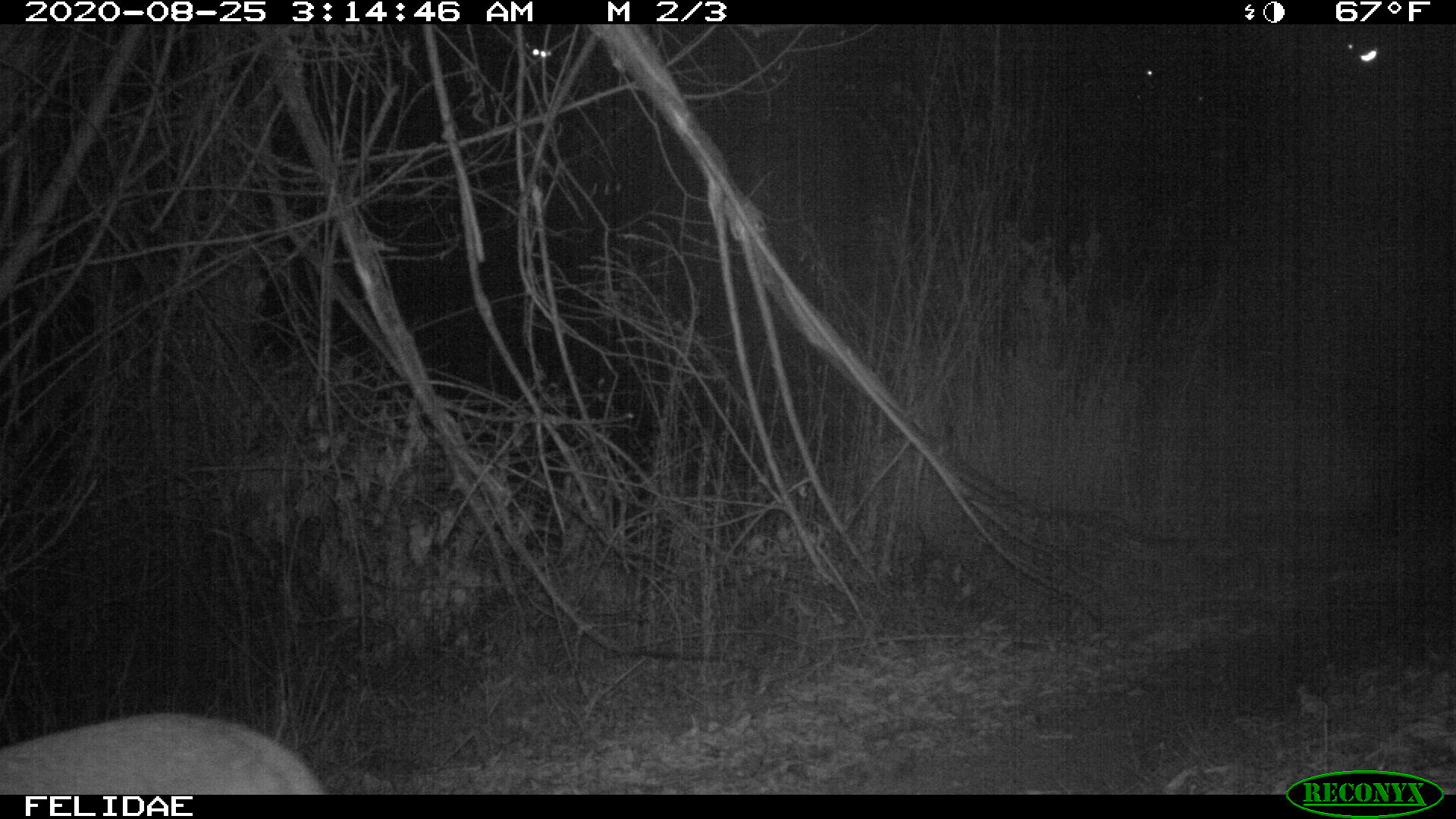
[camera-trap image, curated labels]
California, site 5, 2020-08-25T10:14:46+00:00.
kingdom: Animalia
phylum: Chordata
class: Mammalia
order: Carnivora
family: Canidae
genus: Canis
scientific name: Canis latrans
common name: coyote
Coyote (Canis latrans).